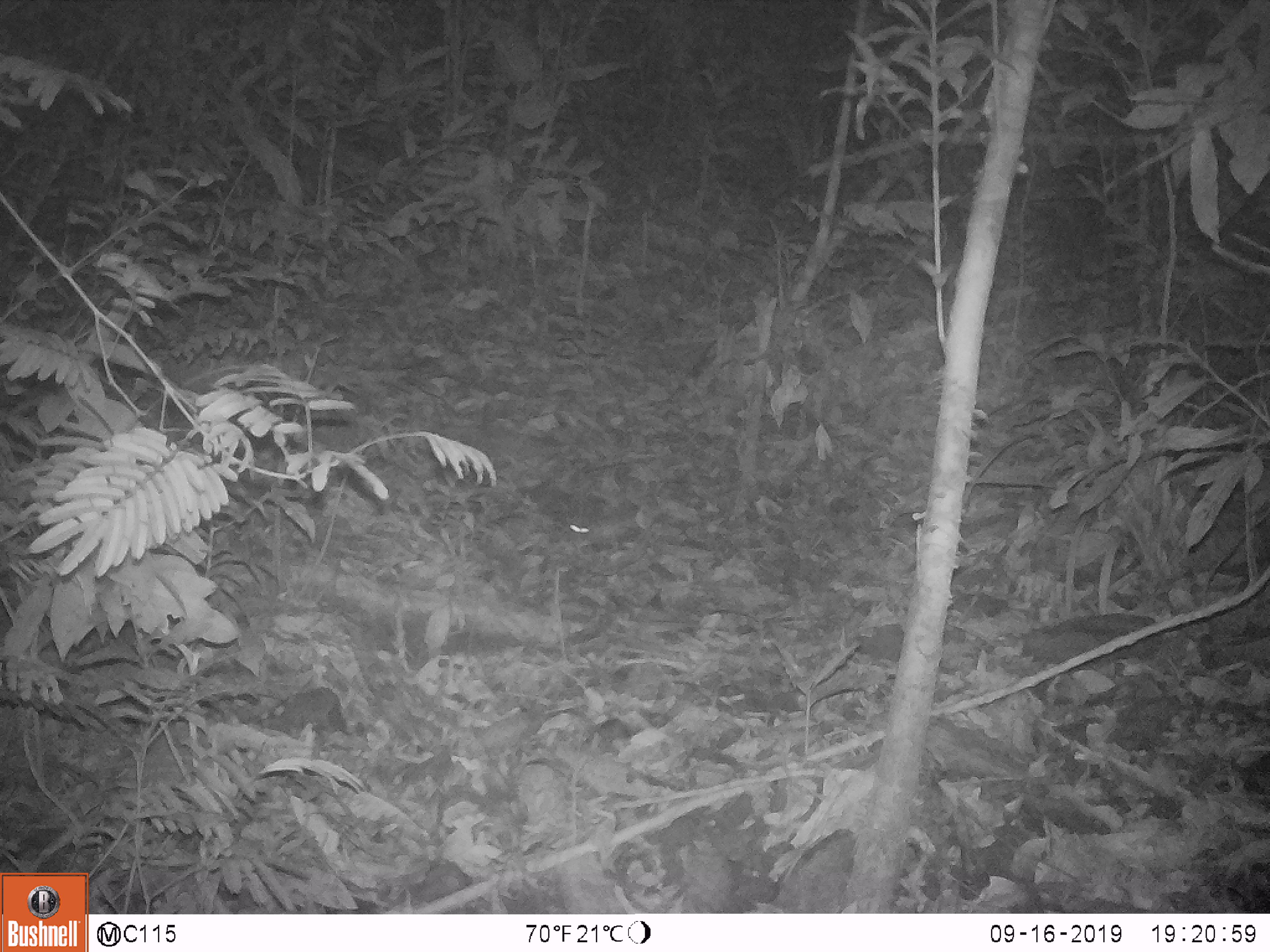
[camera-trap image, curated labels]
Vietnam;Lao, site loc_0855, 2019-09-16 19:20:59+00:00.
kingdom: Animalia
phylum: Chordata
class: Mammalia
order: Rodentia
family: Muridae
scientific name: Muridae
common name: old-world mice and rats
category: unidentified murid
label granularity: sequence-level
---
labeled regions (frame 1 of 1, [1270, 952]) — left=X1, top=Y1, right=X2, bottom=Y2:
unidentified murid: left=567, top=515, right=635, bottom=548